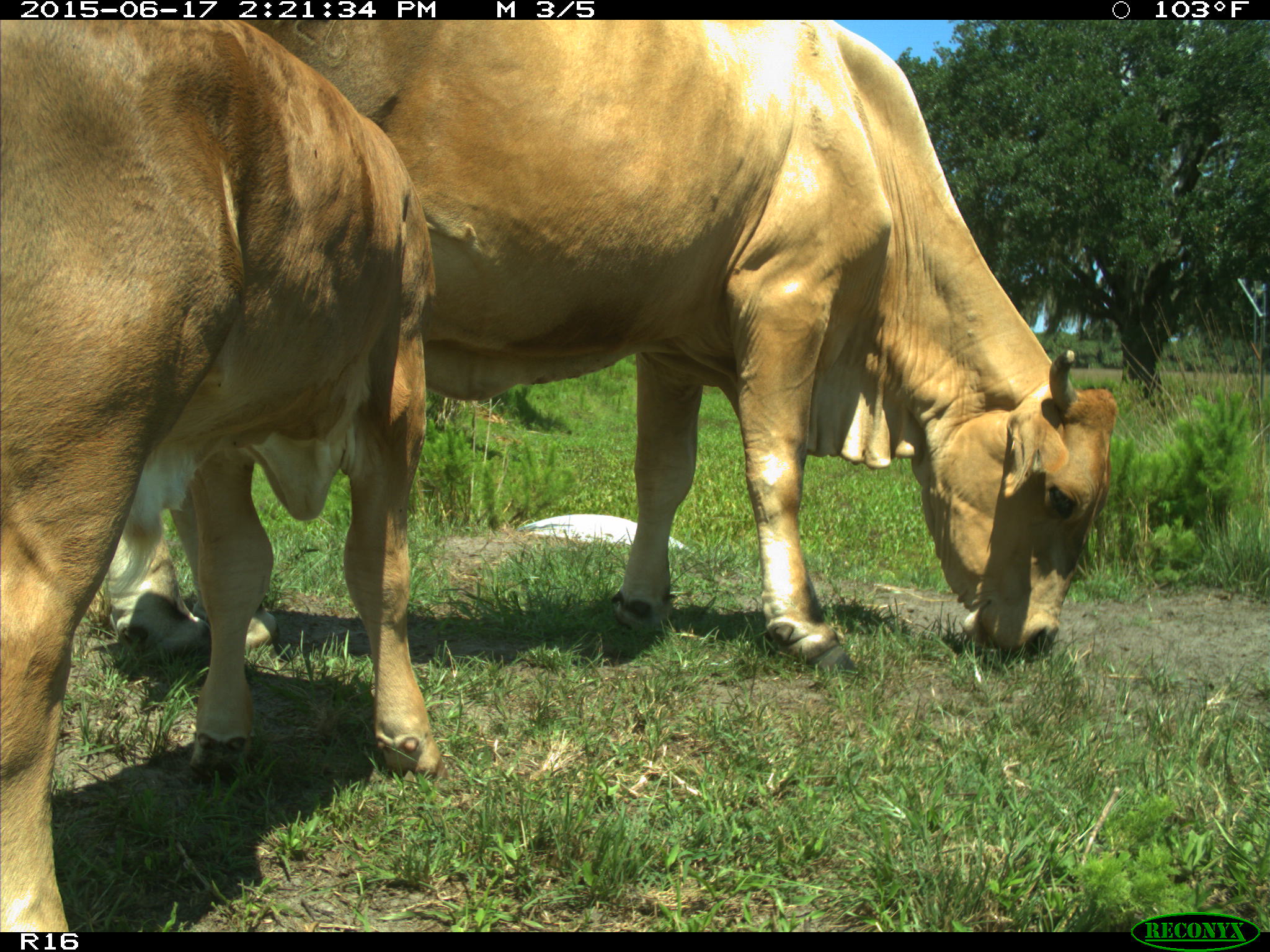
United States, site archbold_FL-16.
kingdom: Animalia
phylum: Chordata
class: Mammalia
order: Artiodactyla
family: Bovidae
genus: Bos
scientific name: Bos taurus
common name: domestic cow